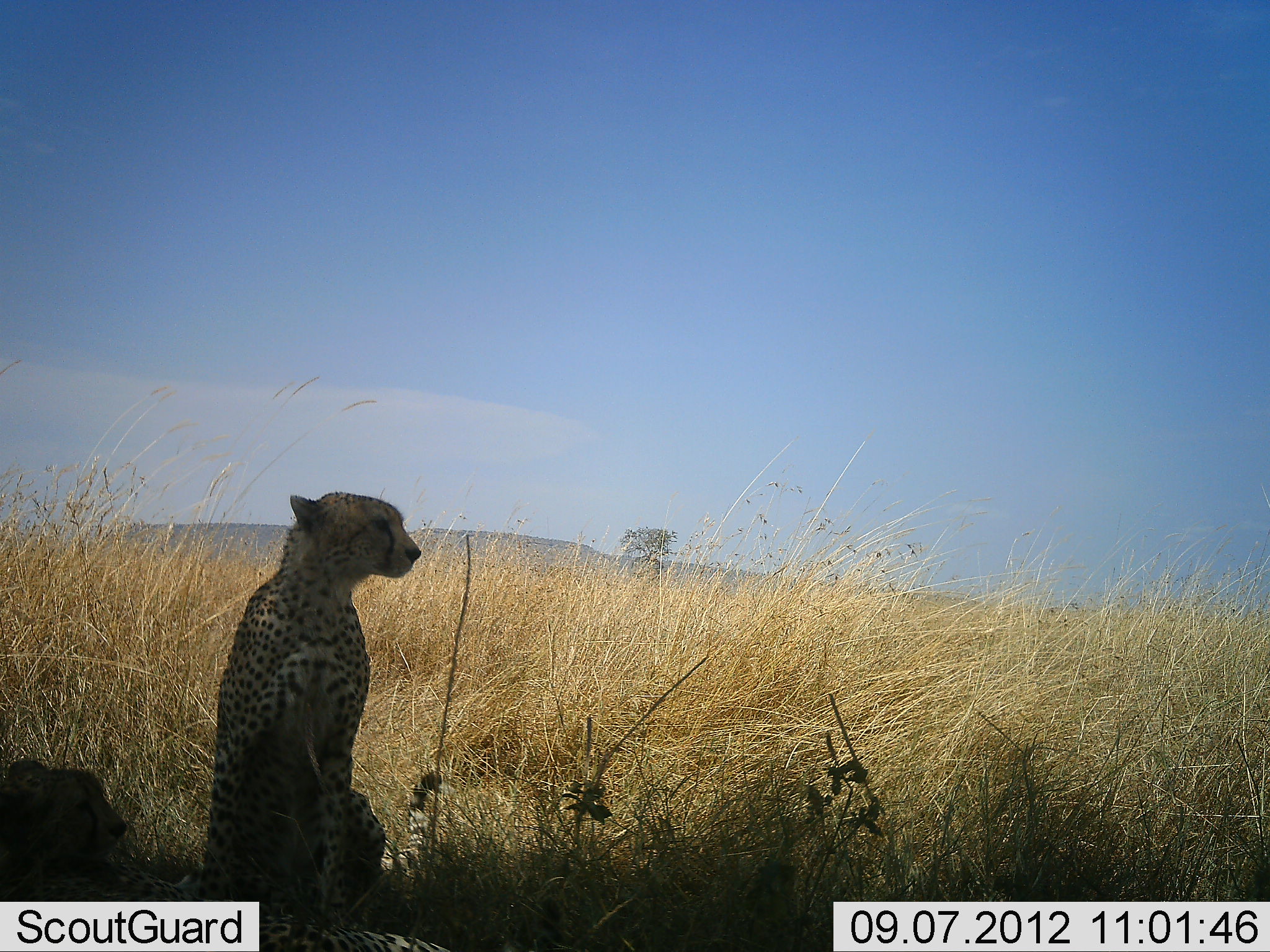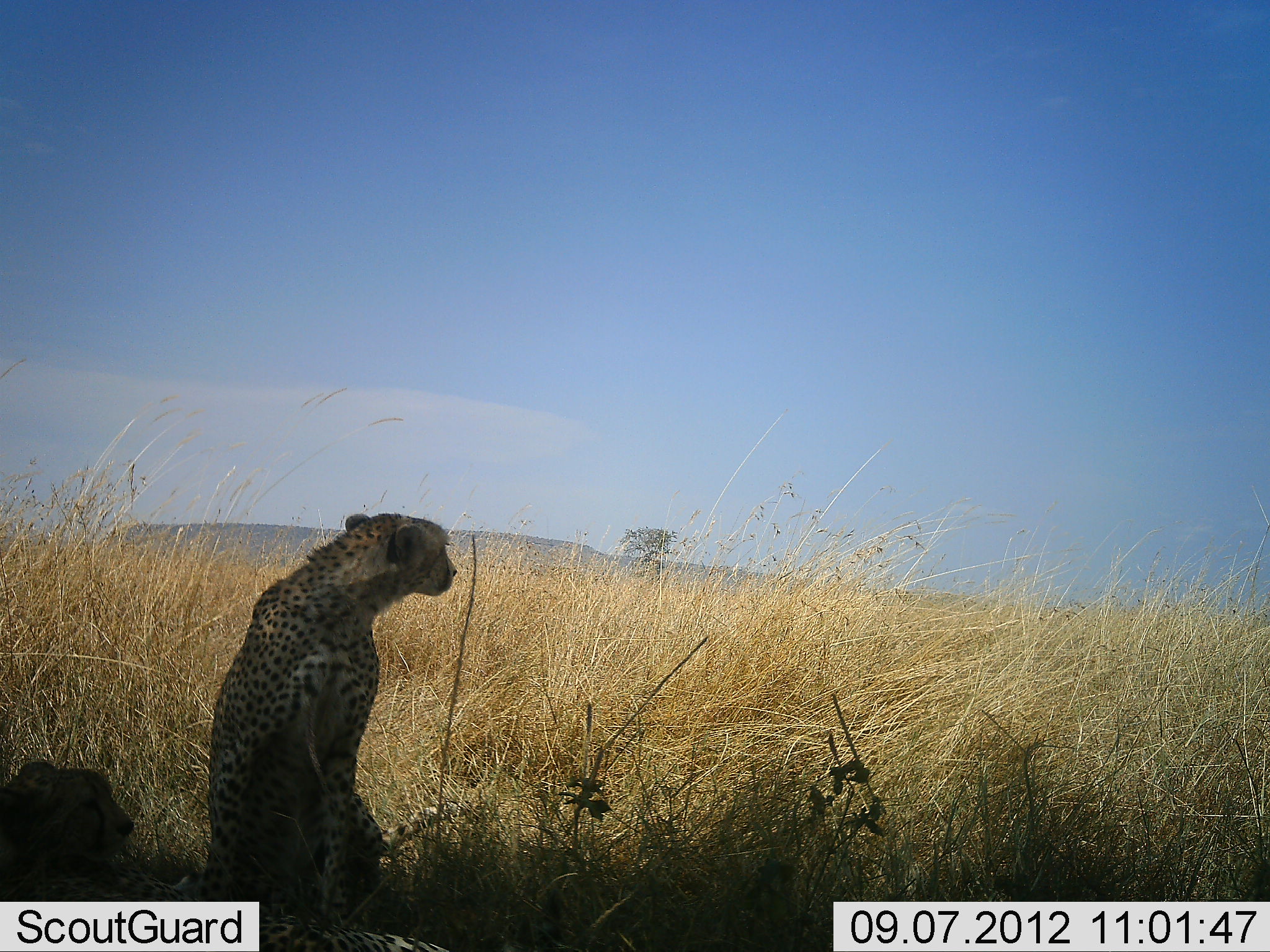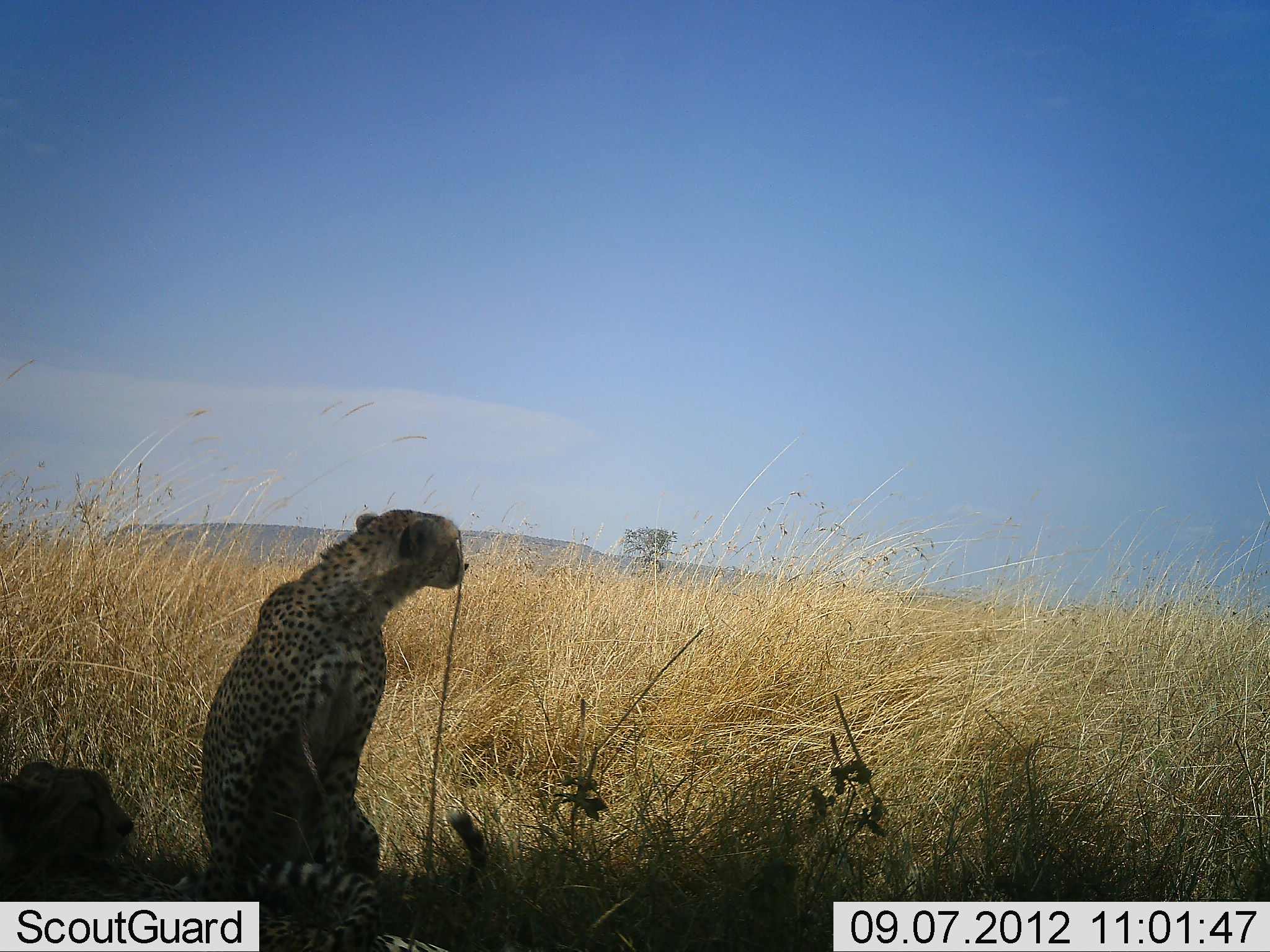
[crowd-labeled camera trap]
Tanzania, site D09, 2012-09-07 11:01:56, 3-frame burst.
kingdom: Animalia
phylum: Chordata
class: Mammalia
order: Carnivora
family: Felidae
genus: Acinonyx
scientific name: Acinonyx jubatus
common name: cheetah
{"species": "cheetah (Acinonyx jubatus)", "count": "2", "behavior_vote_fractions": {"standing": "20%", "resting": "90%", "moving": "0%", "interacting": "0%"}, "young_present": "10%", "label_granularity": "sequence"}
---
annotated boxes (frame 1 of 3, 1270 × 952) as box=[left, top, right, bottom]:
animal: box=[206, 490, 425, 931]; box=[1, 755, 448, 952]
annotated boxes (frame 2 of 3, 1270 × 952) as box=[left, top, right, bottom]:
animal: box=[207, 509, 483, 936]; box=[1, 761, 453, 952]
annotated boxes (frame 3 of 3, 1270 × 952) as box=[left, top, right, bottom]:
animal: box=[196, 505, 474, 908]; box=[1, 757, 520, 952]